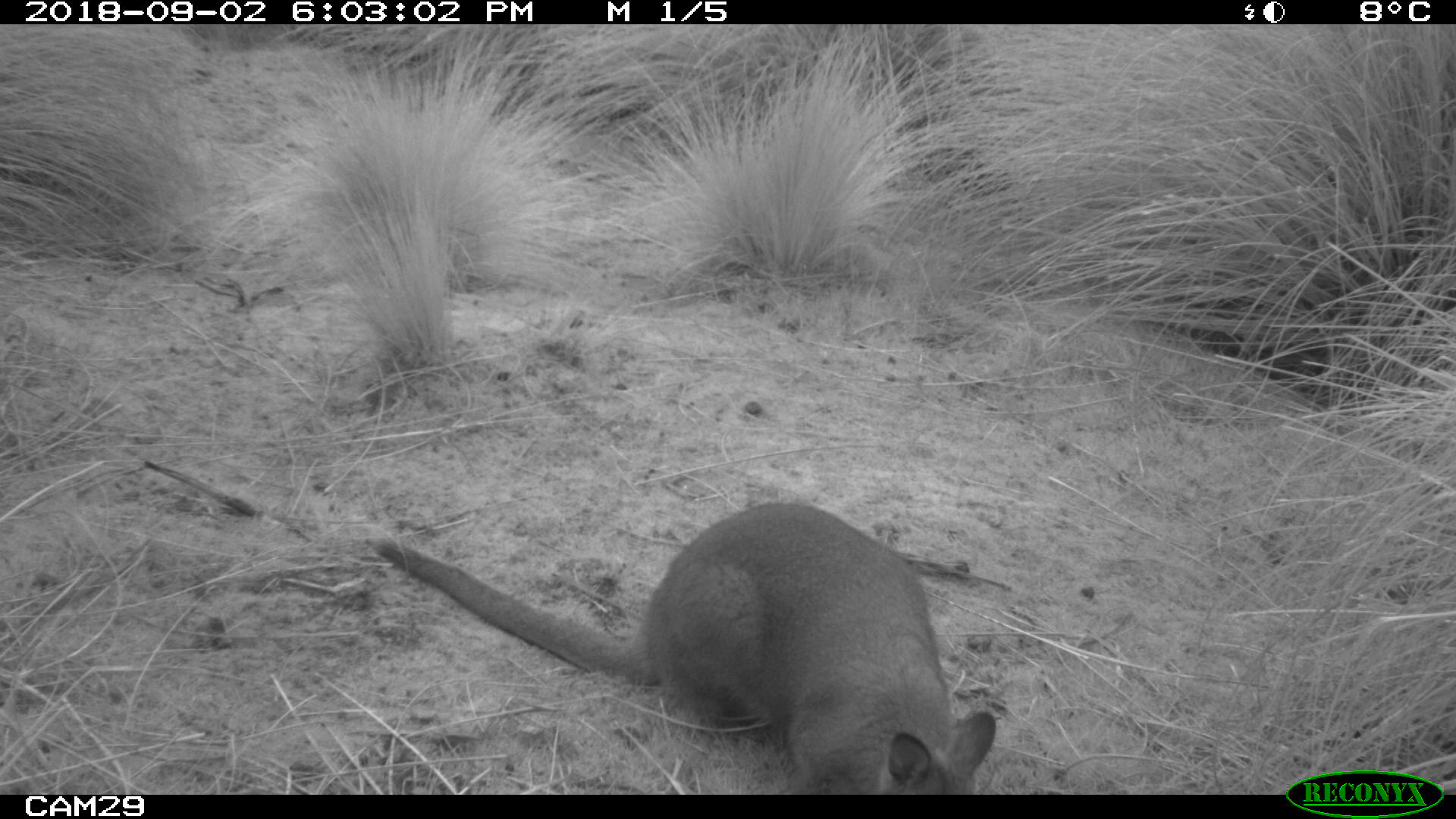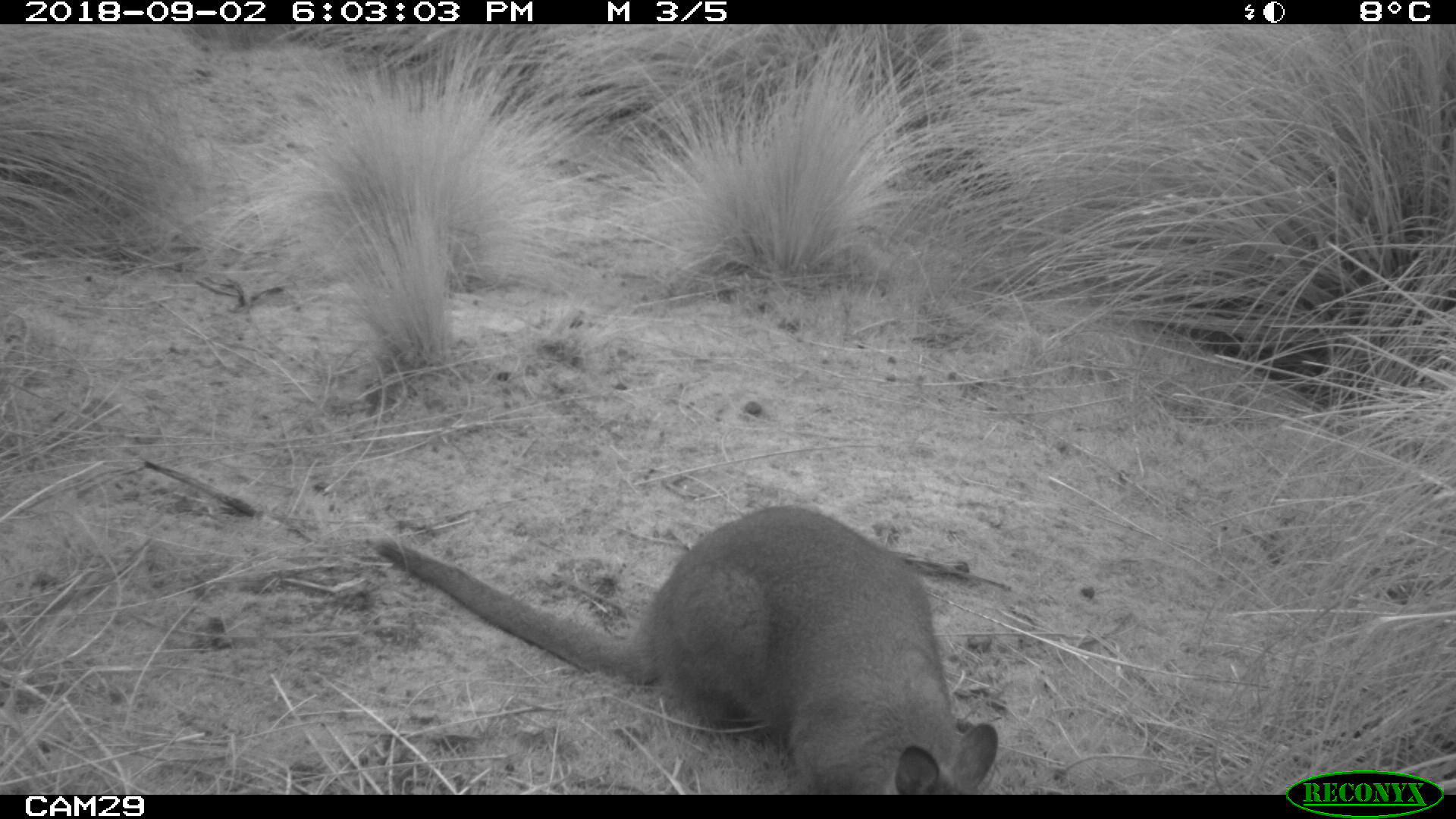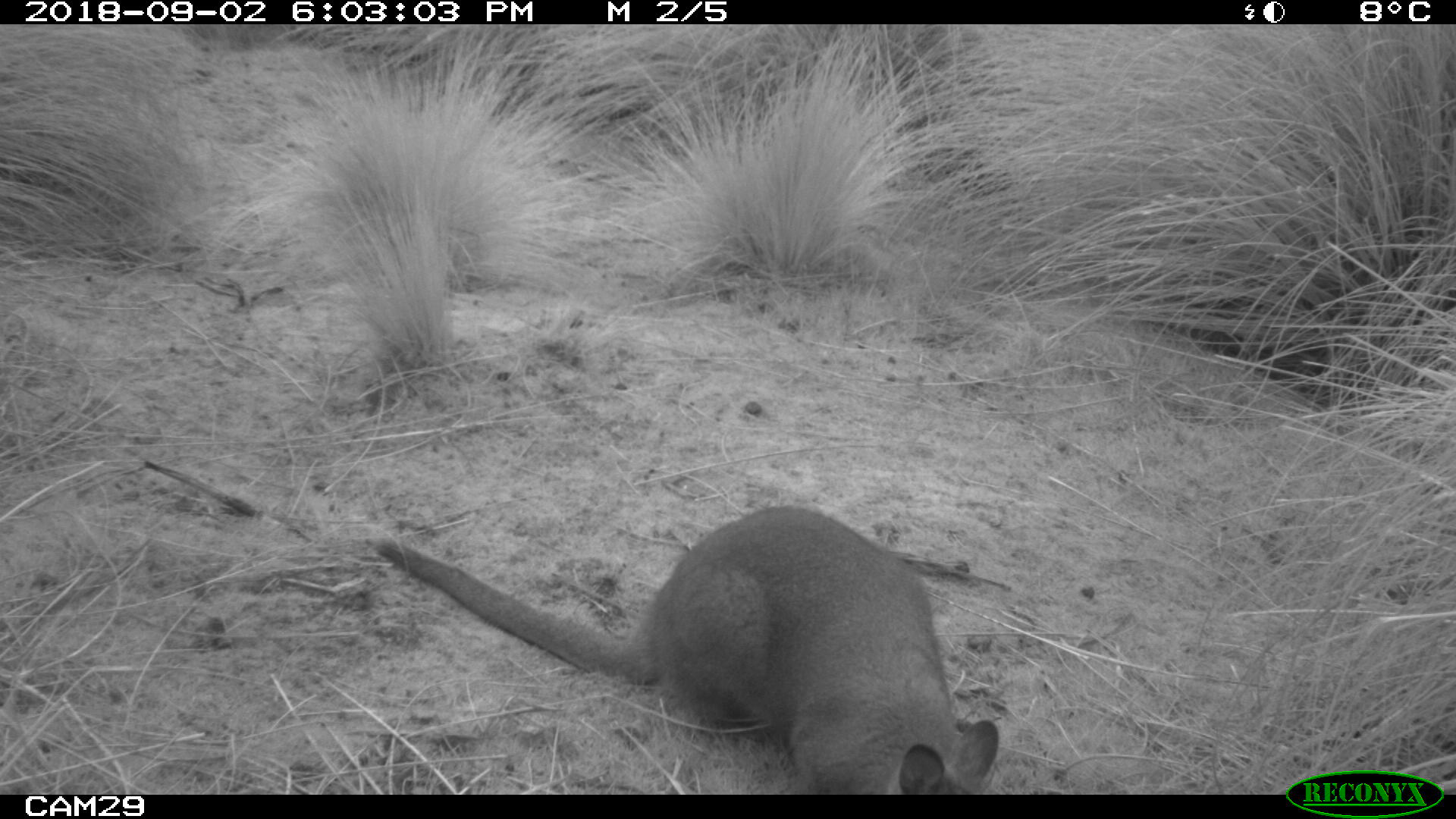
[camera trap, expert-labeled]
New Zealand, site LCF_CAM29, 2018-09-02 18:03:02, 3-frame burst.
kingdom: Animalia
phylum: Chordata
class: Mammalia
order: Diprotodontia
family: Macropodidae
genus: Notamacropus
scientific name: Notamacropus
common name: wallaby